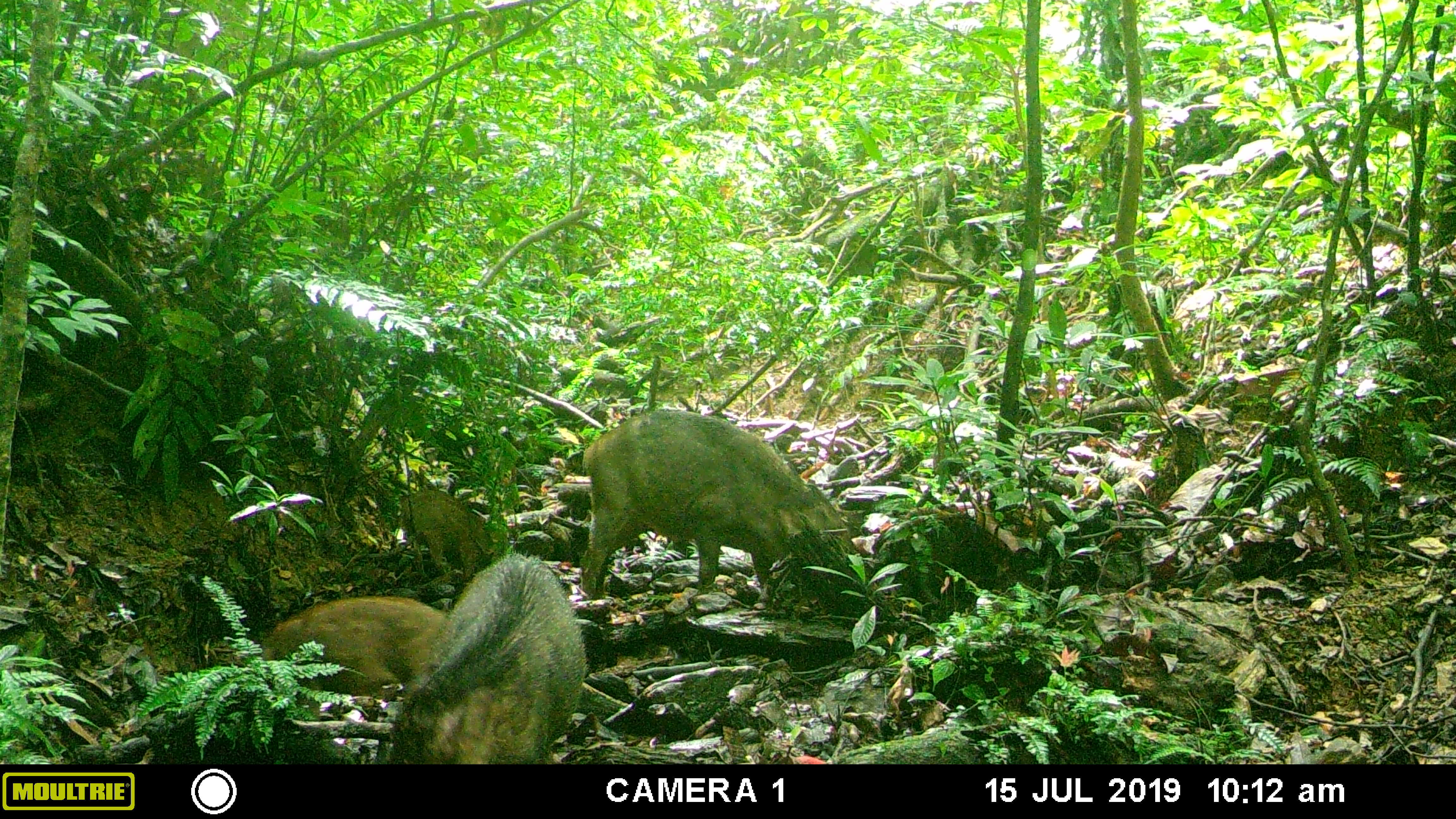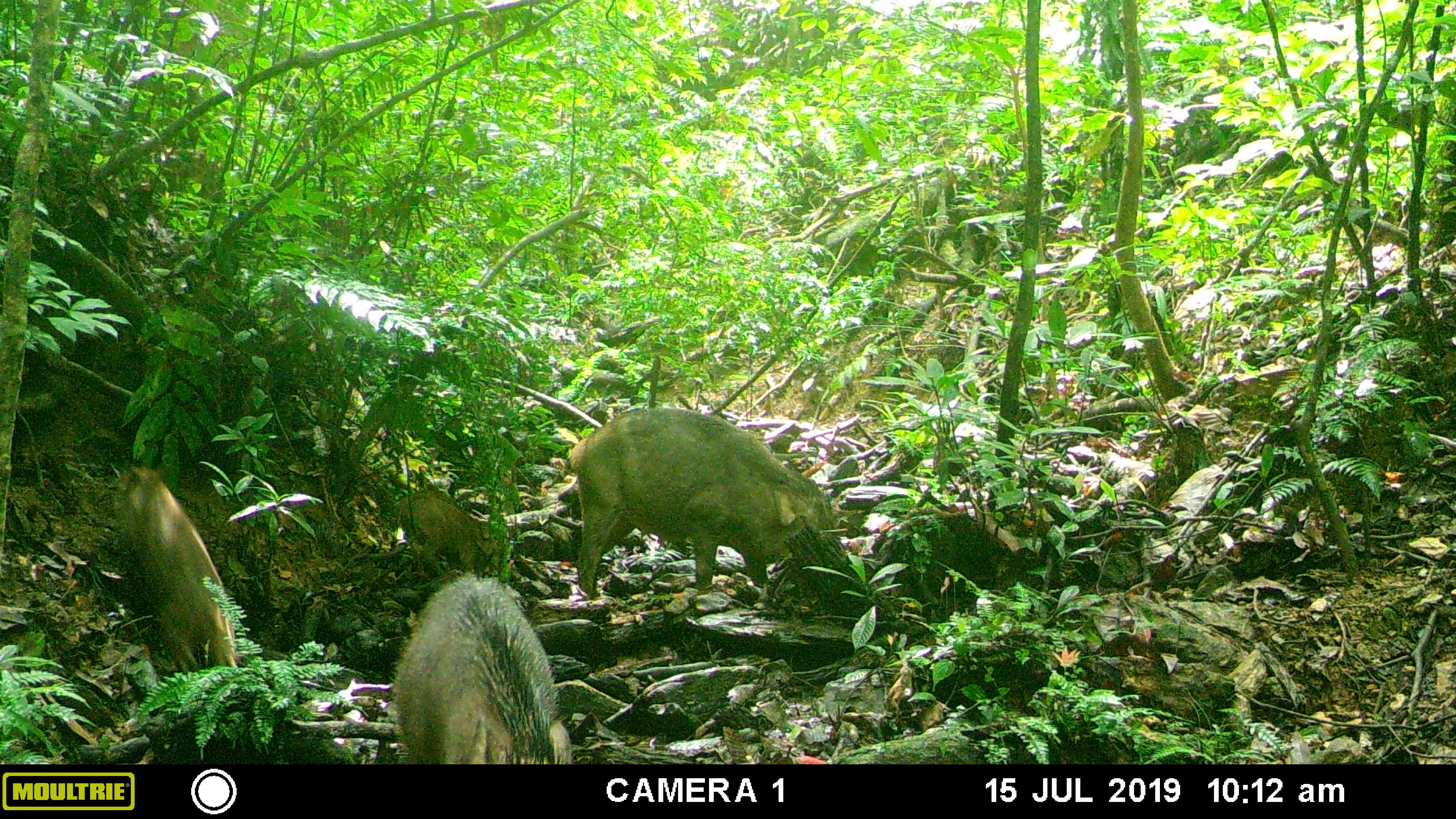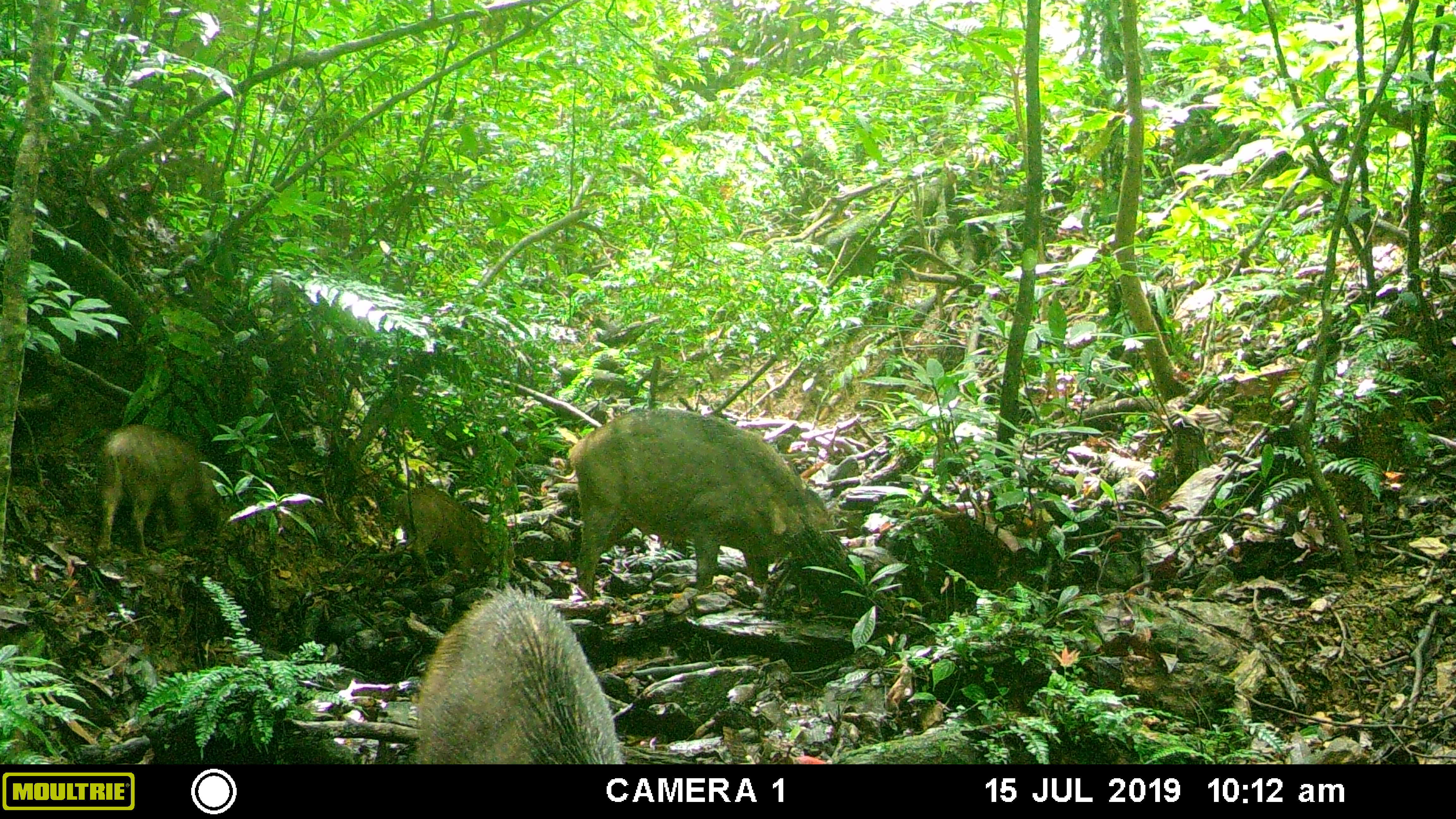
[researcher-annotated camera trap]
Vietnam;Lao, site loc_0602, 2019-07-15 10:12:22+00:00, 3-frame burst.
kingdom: Animalia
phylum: Chordata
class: Mammalia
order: Artiodactyla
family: Suidae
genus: Sus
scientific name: Sus scrofa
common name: eurasian wild pig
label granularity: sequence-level